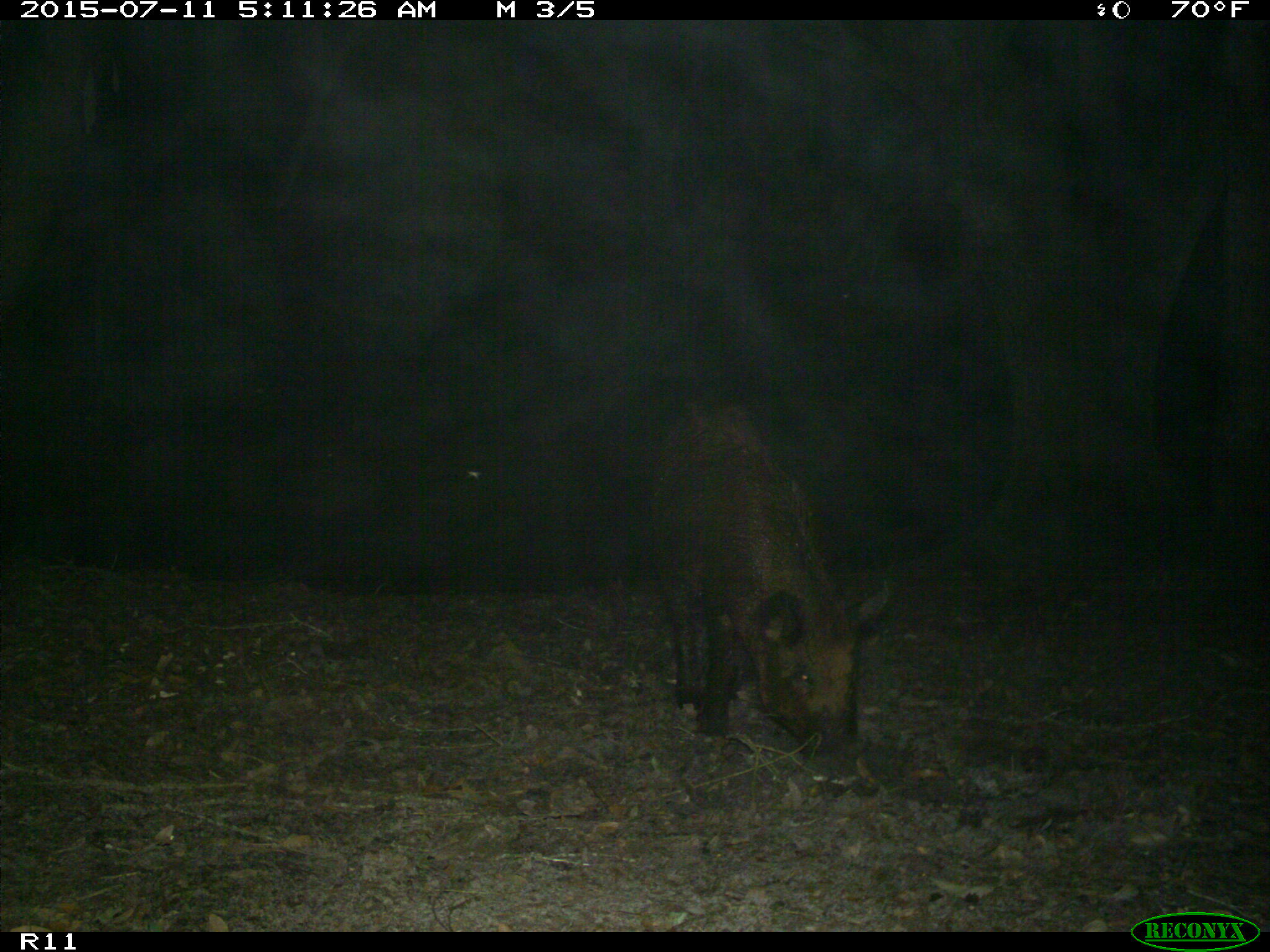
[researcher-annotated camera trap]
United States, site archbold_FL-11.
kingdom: Animalia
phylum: Chordata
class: Mammalia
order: Artiodactyla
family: Suidae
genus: Sus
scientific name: Sus scrofa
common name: wild boar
Sus scrofa (wild boar).